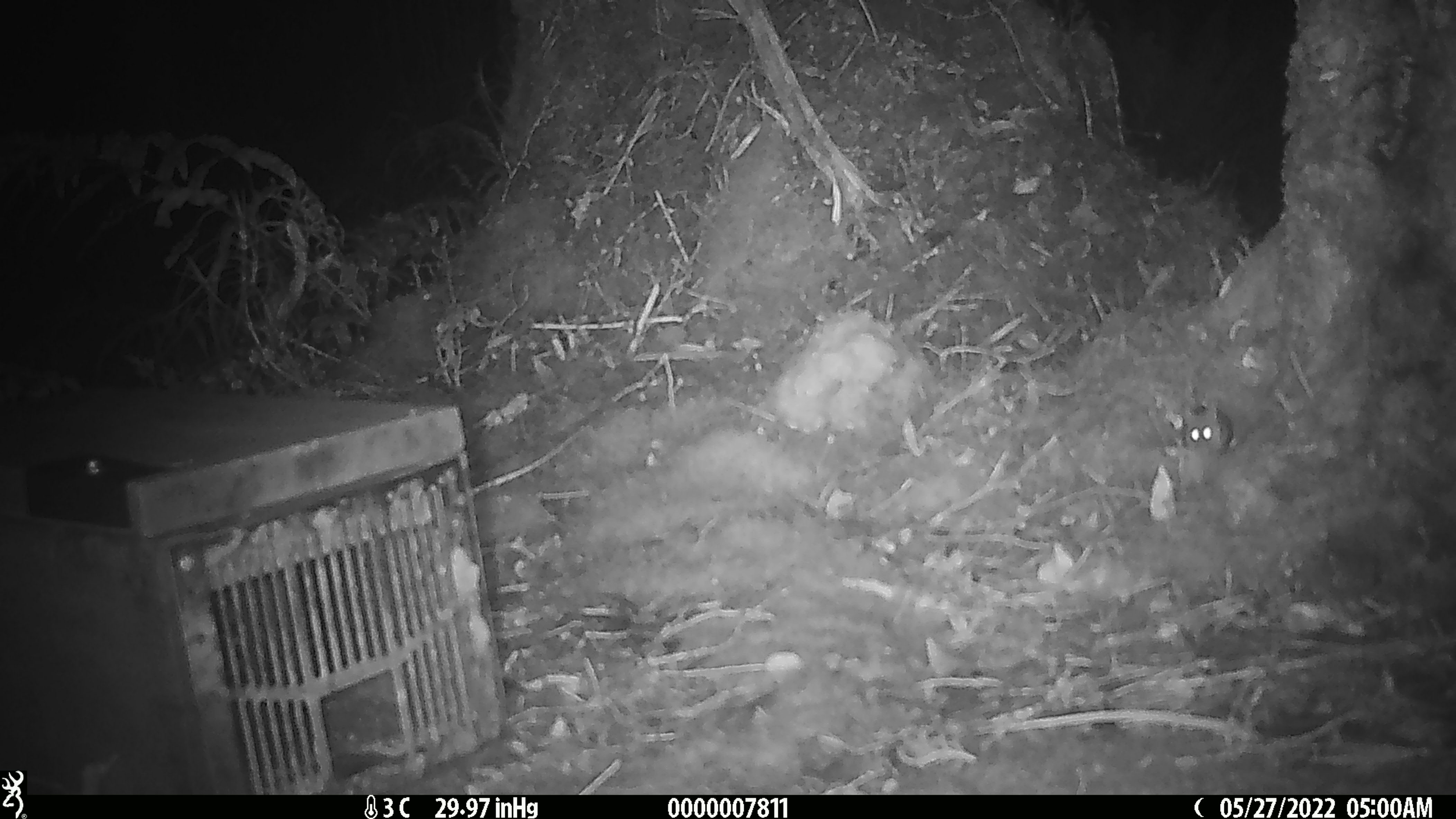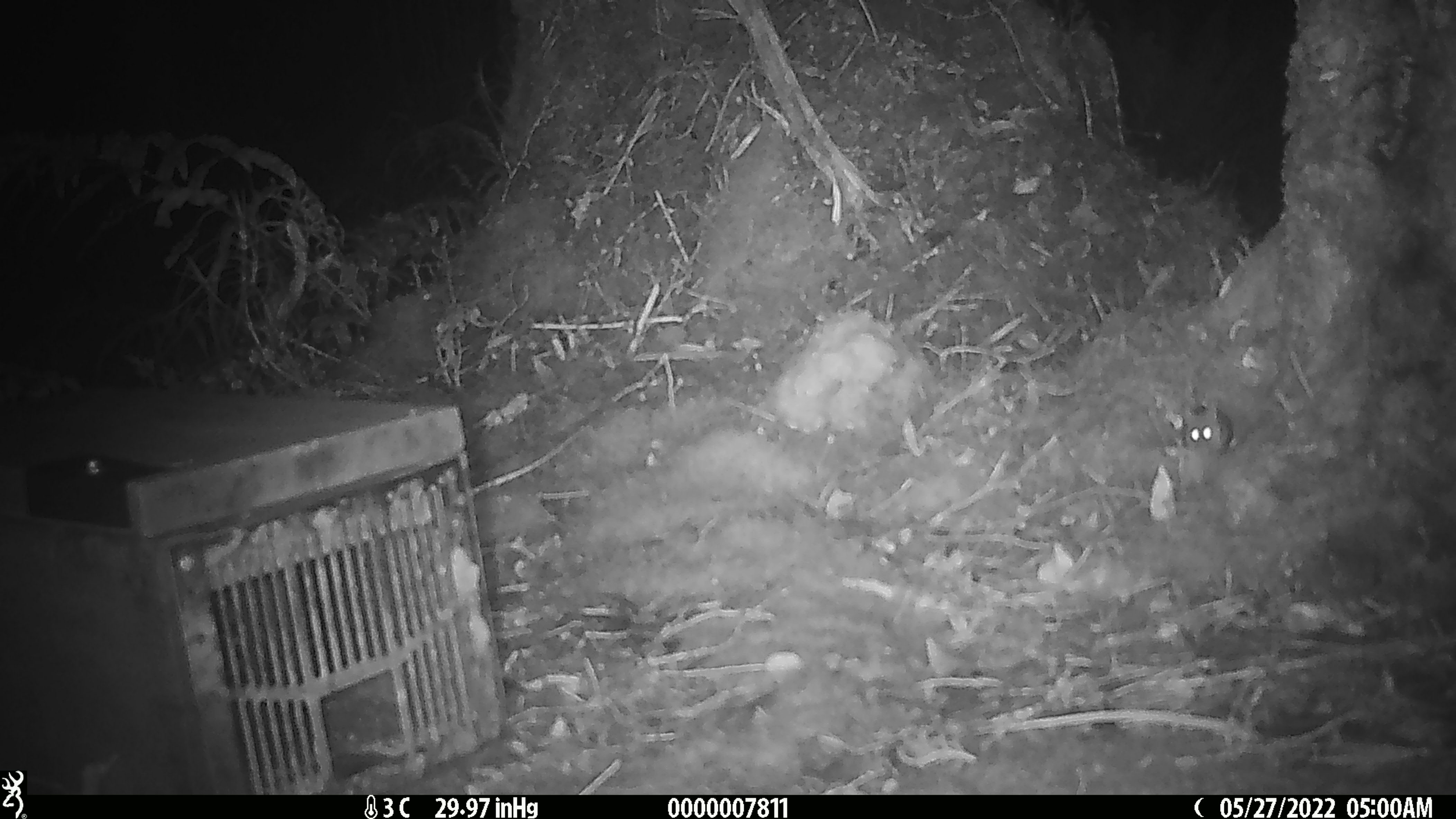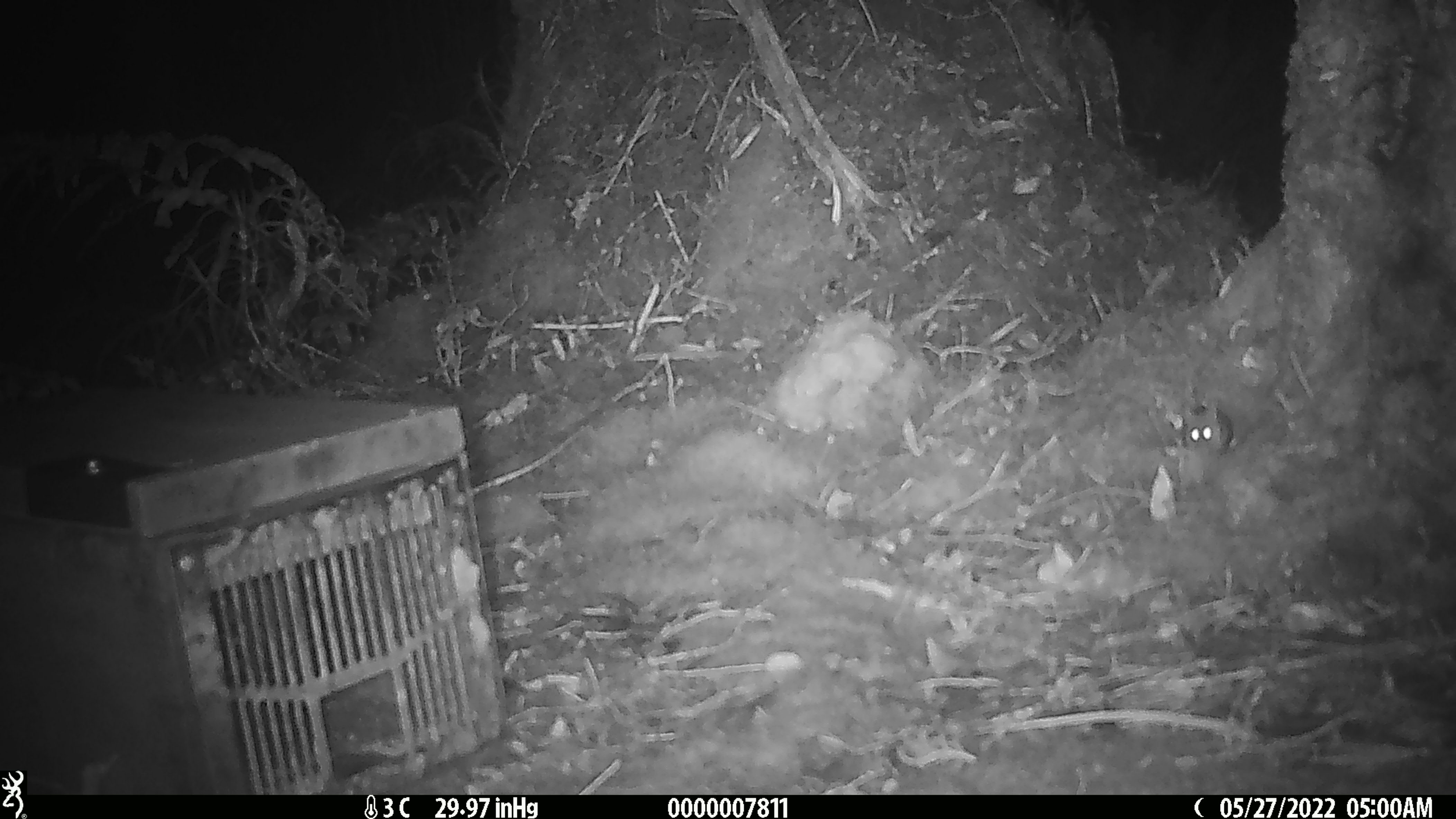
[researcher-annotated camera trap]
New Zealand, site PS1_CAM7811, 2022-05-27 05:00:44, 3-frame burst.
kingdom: Animalia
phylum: Chordata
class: Mammalia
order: Rodentia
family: Muridae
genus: Mus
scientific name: Mus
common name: mouse